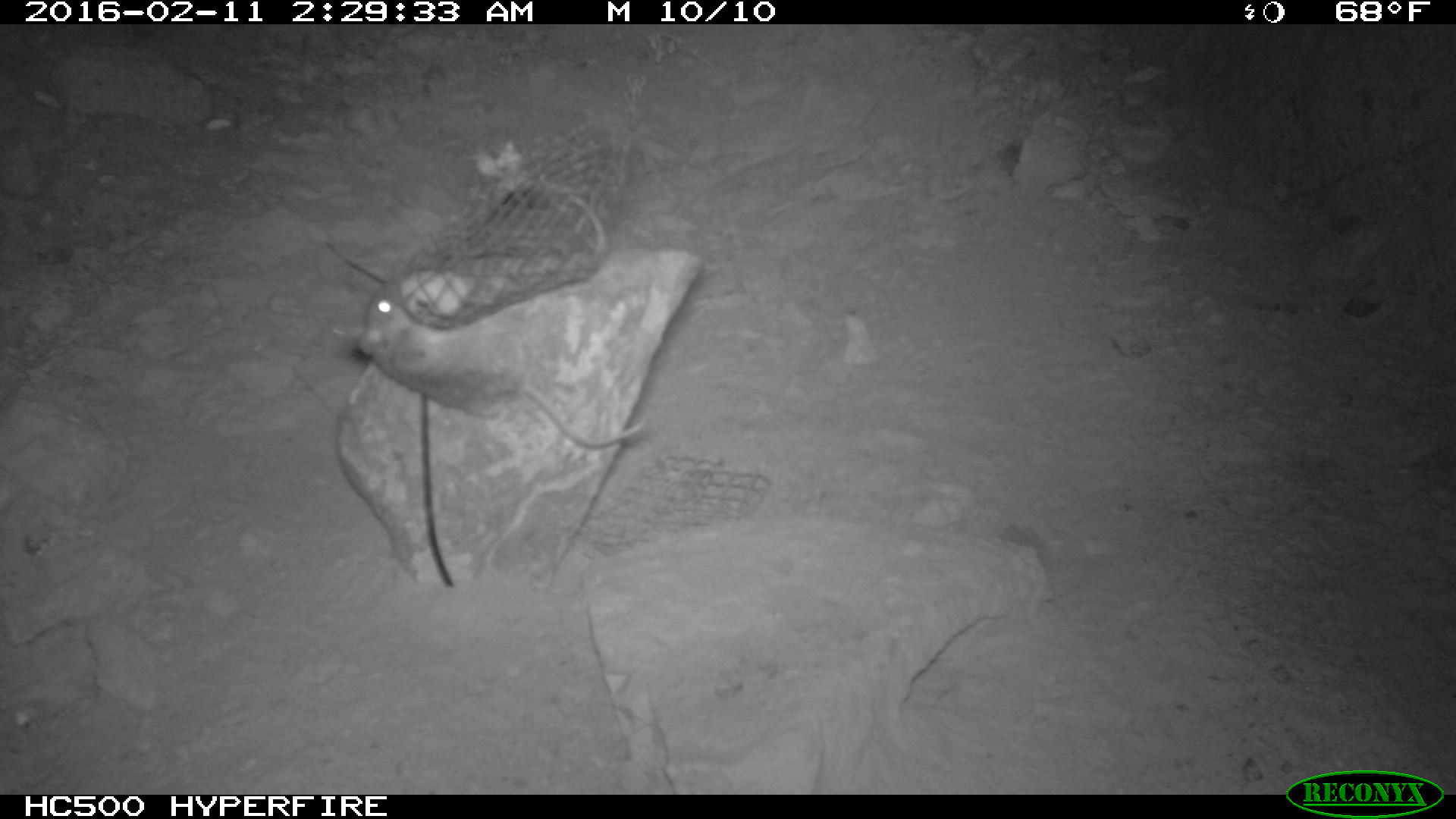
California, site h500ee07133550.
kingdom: Animalia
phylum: Chordata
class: Mammalia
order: Rodentia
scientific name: Rodentia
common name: rodent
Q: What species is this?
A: Rodent (Rodentia).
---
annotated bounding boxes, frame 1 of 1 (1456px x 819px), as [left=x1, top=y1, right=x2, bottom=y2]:
rodent: [left=354, top=279, right=651, bottom=449]